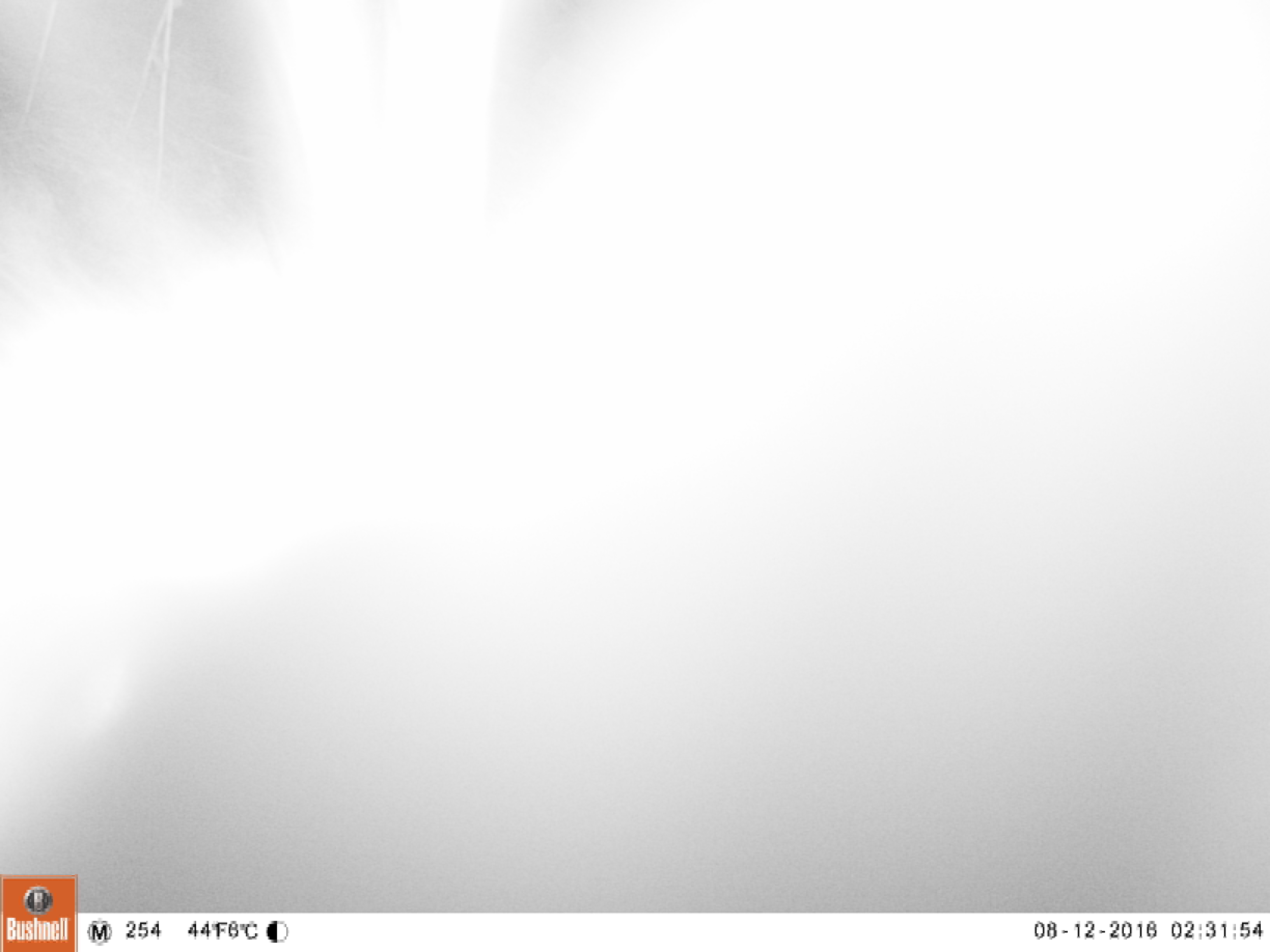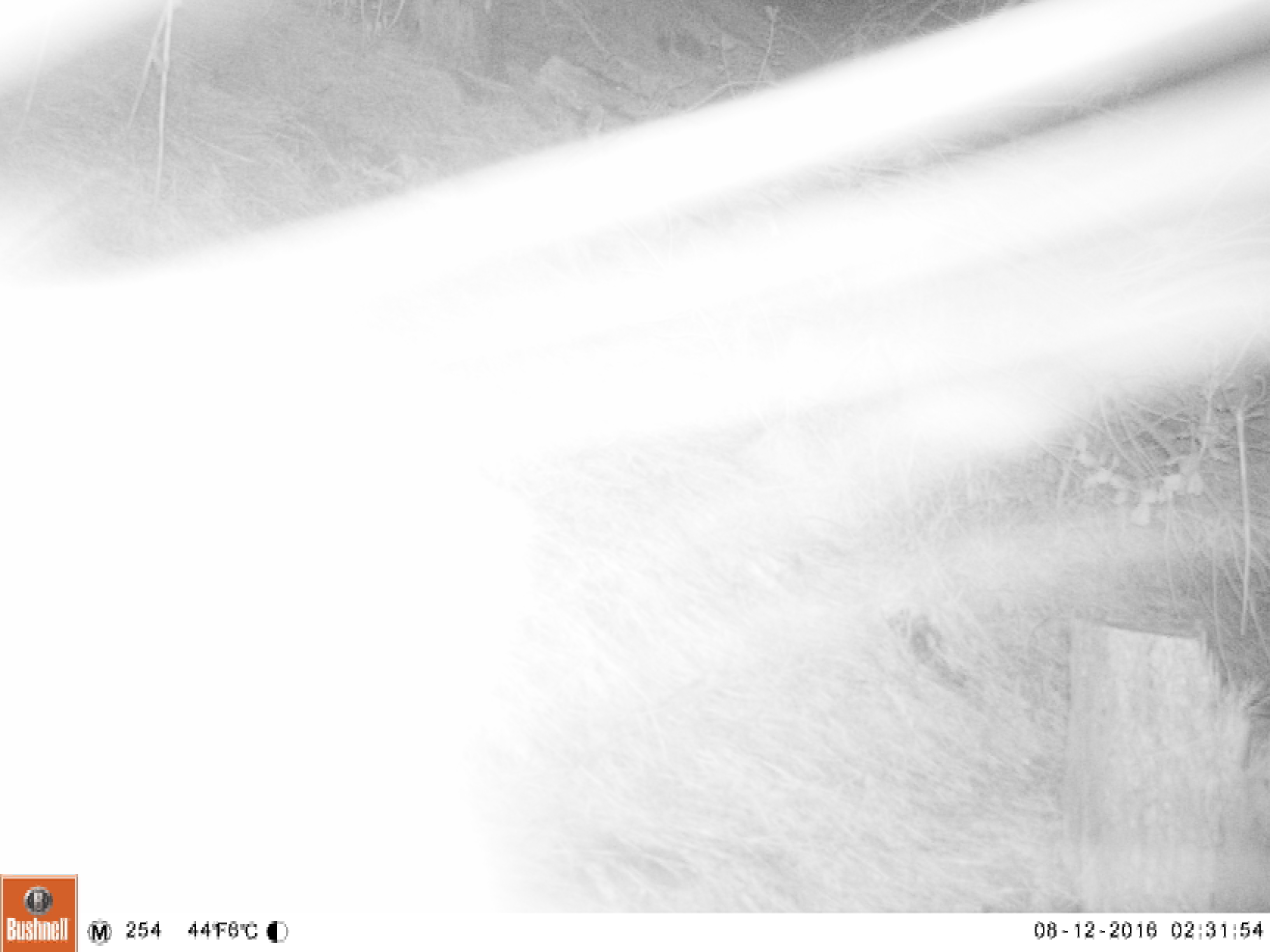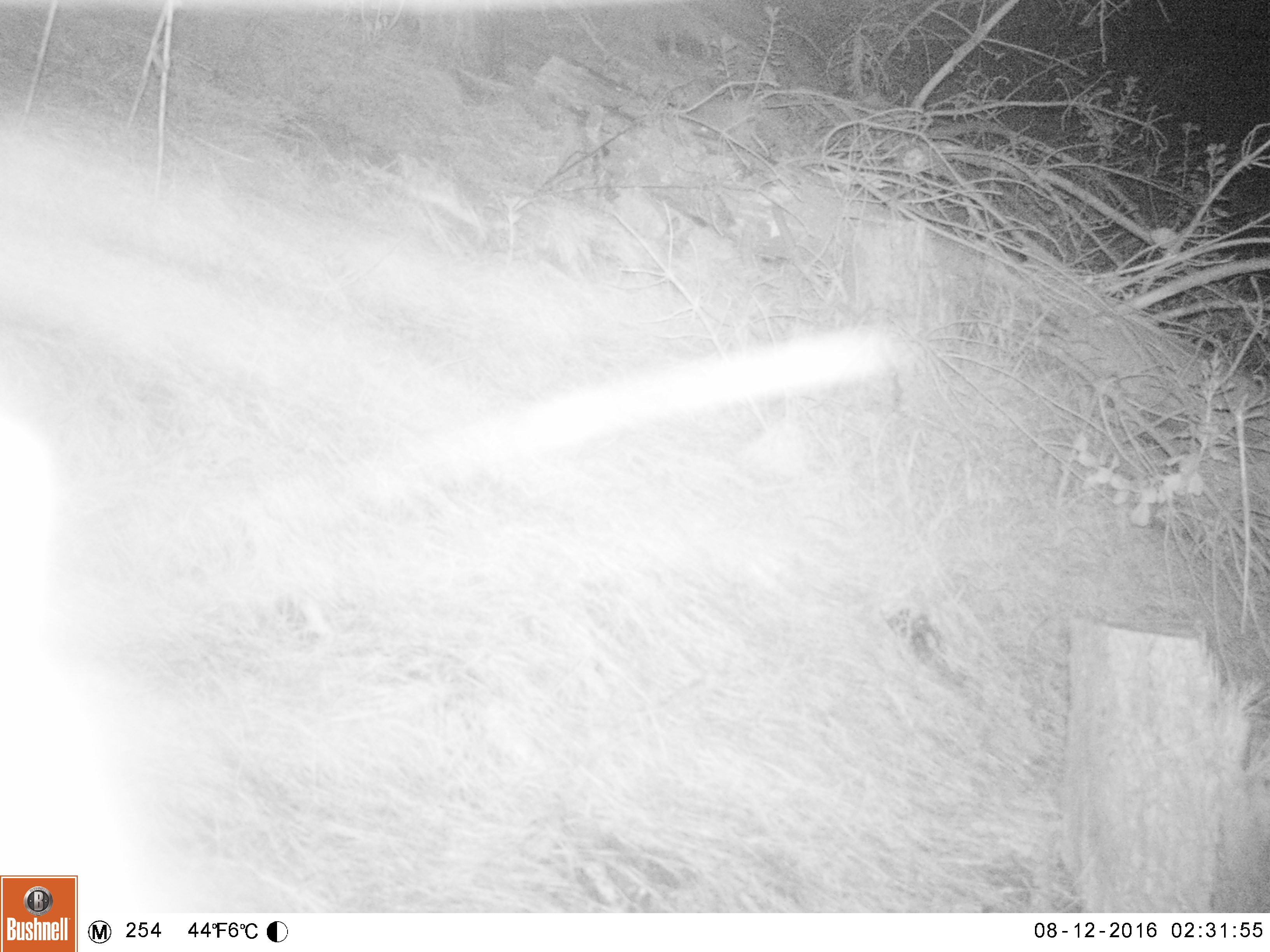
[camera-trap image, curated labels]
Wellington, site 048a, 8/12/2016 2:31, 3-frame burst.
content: unidentified animal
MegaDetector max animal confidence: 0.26